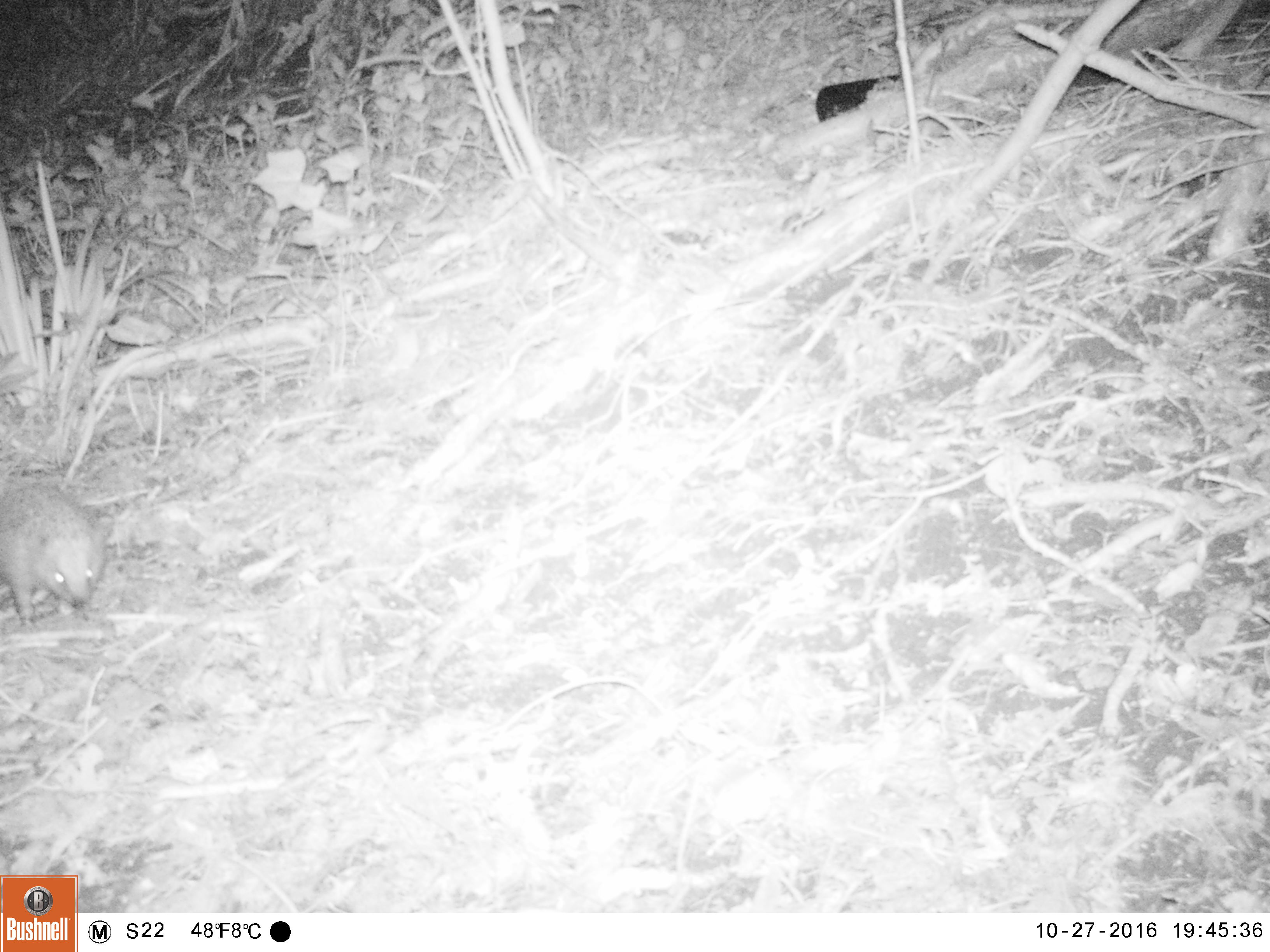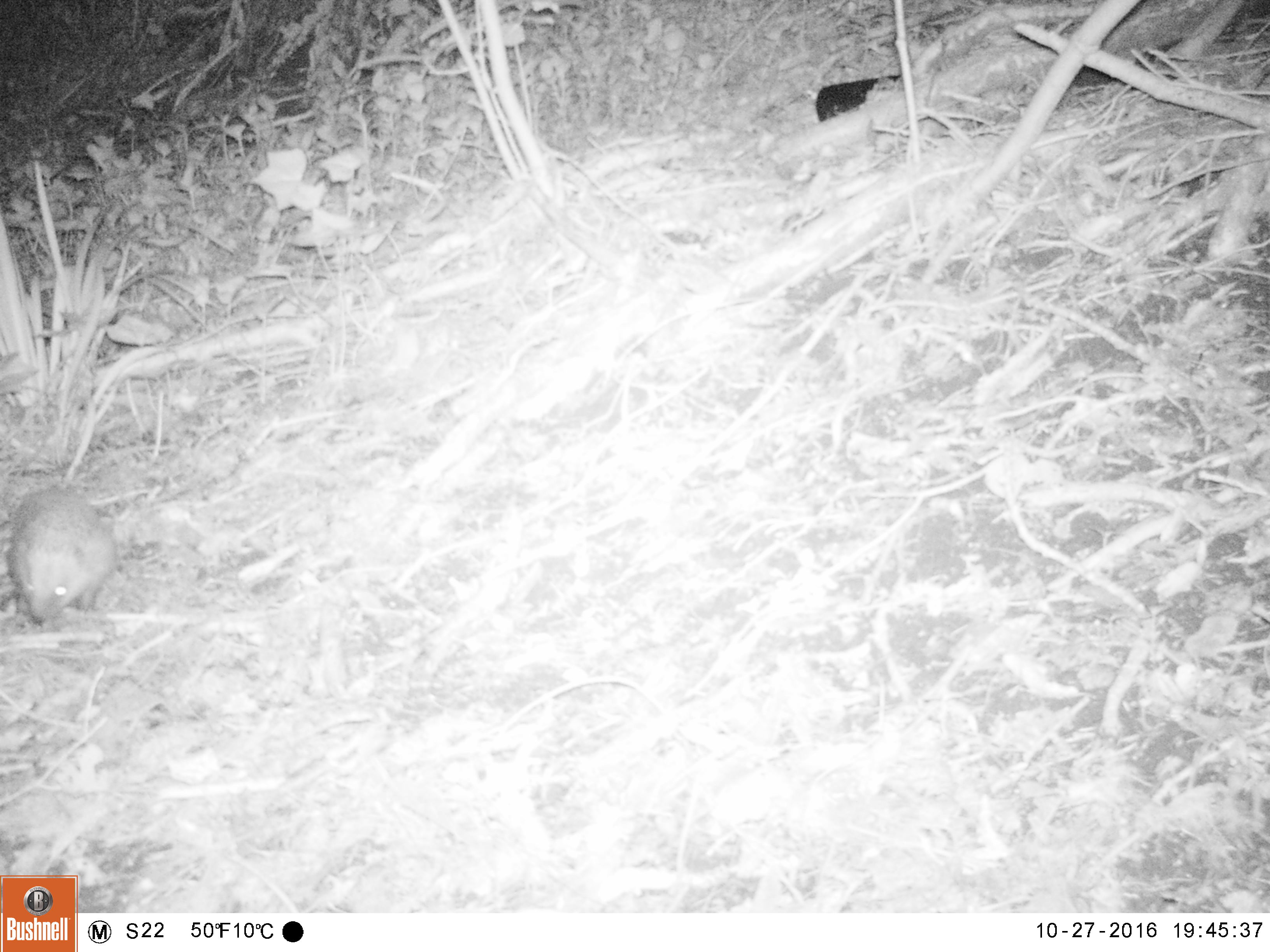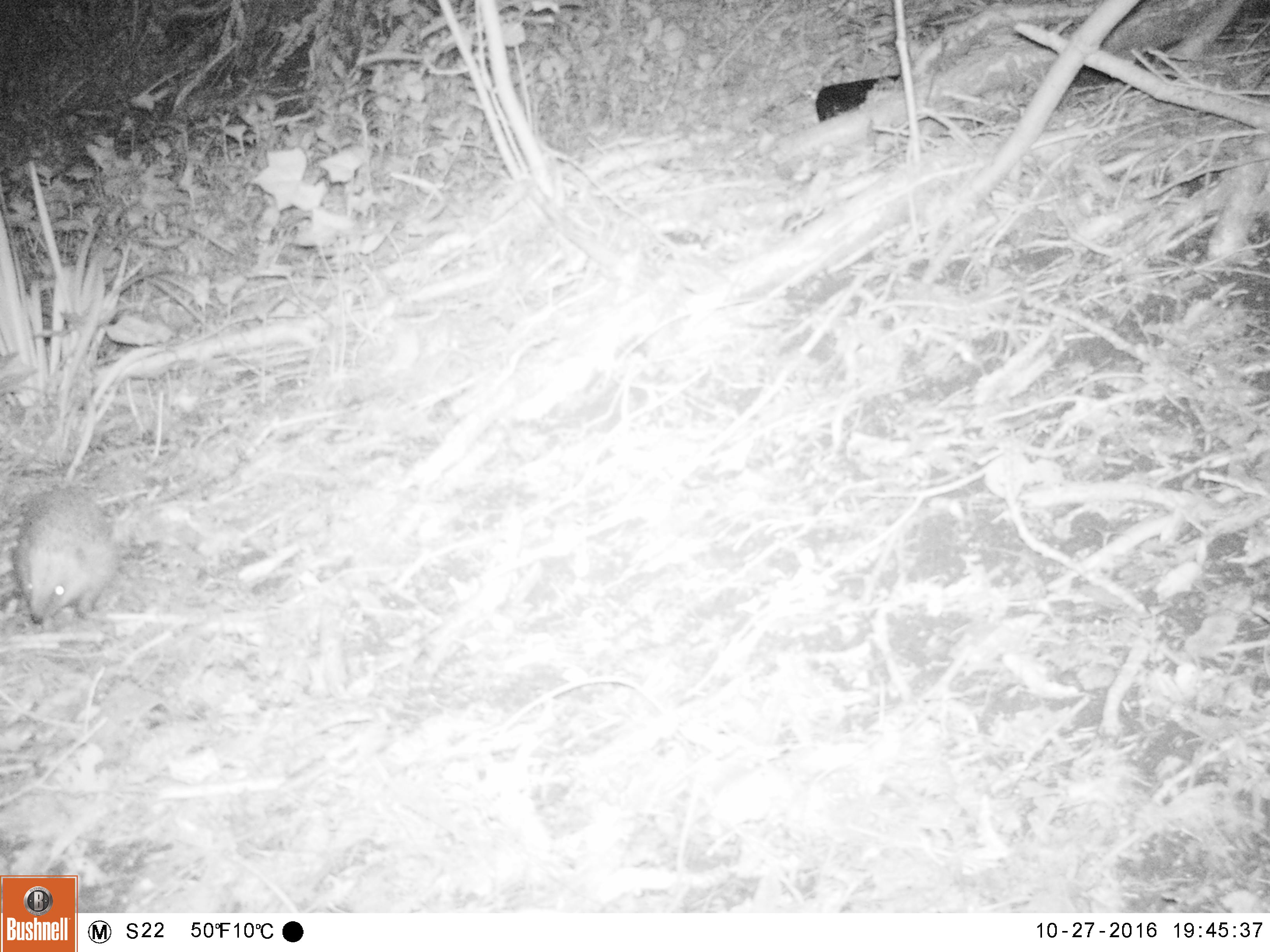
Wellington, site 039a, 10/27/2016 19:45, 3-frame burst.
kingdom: Animalia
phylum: Chordata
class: Mammalia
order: Eulipotyphla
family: Erinaceidae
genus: Erinaceus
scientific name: Erinaceus europaeus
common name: hedgehog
Hedgehog (Erinaceus europaeus).